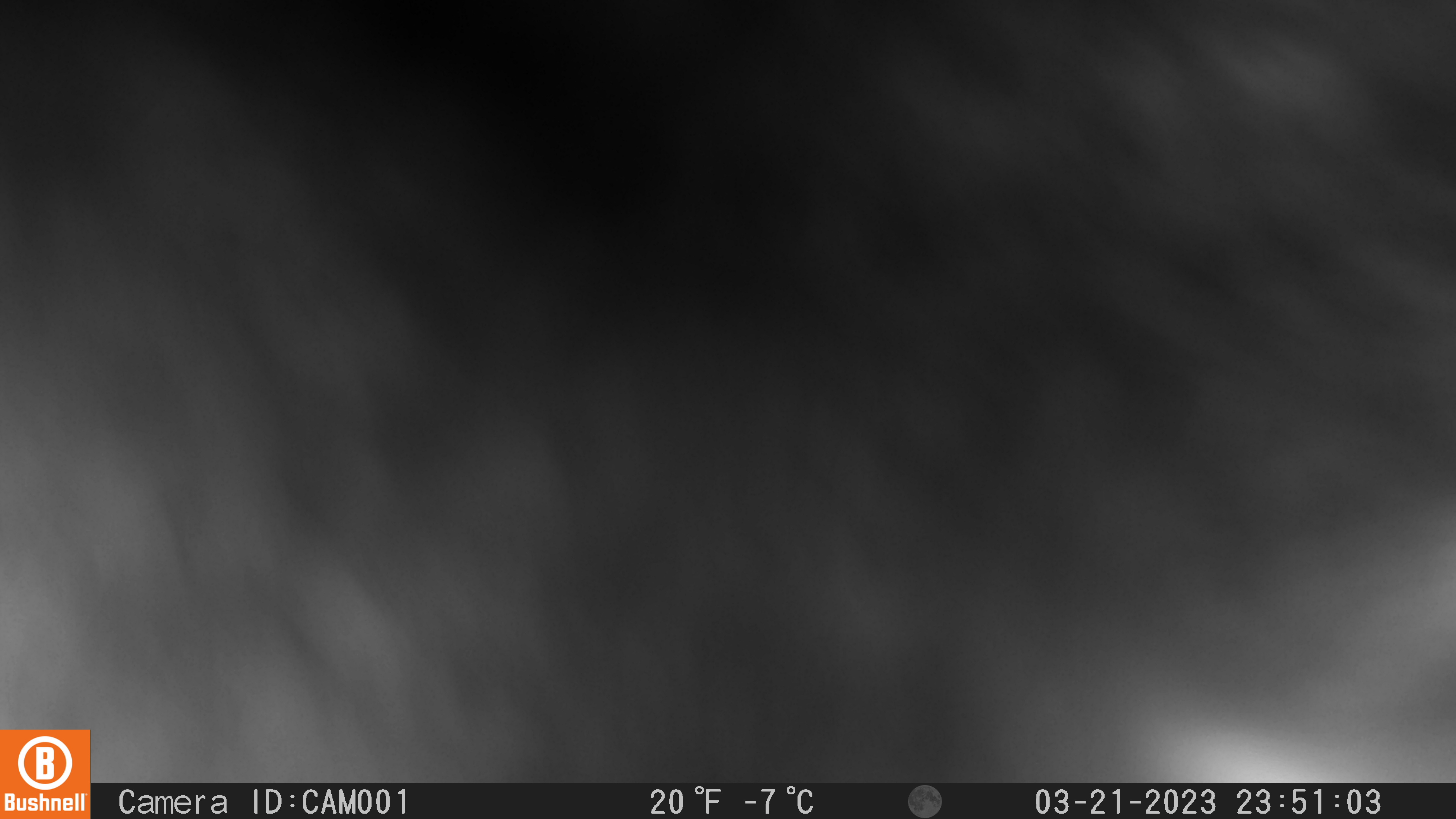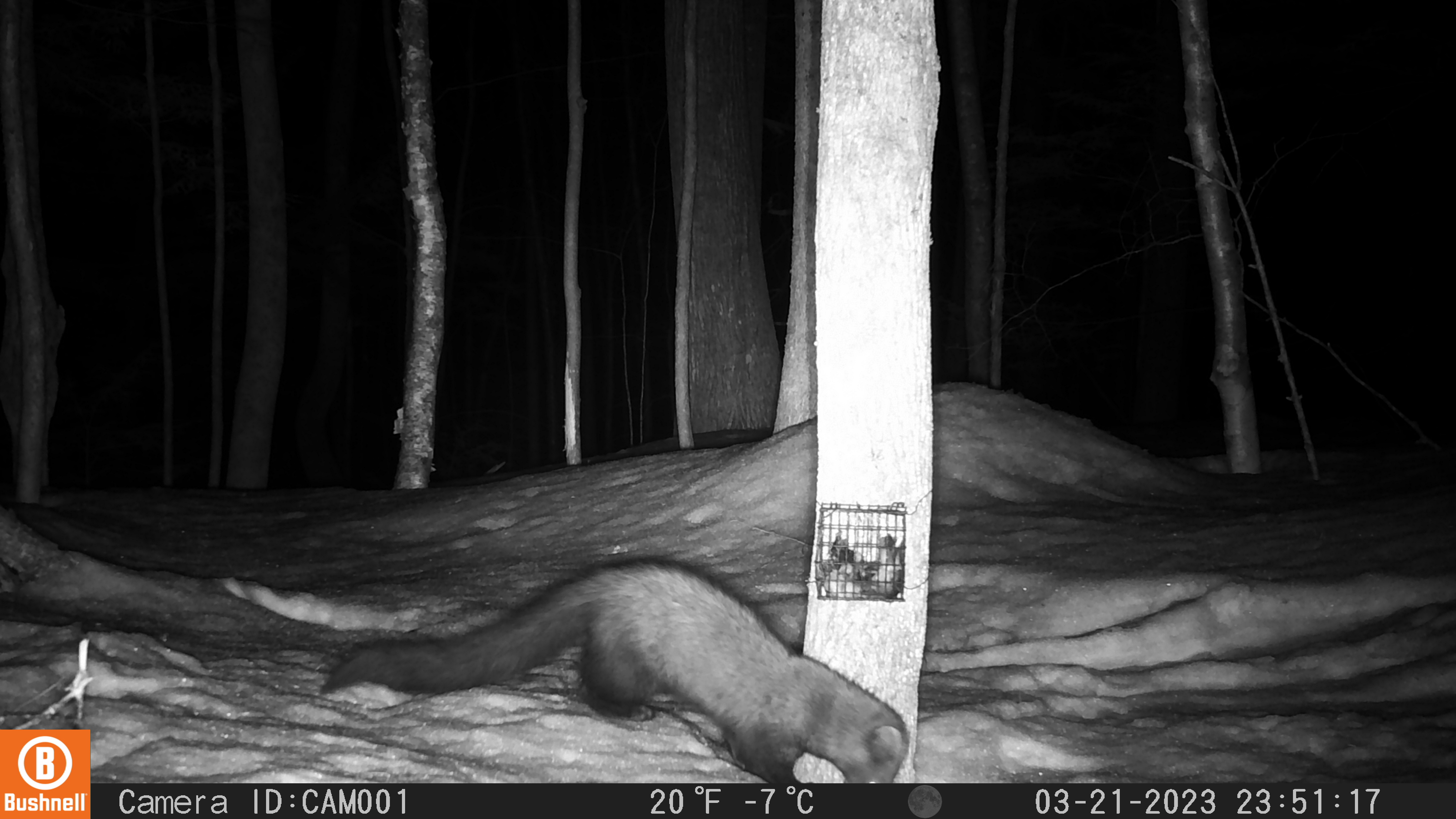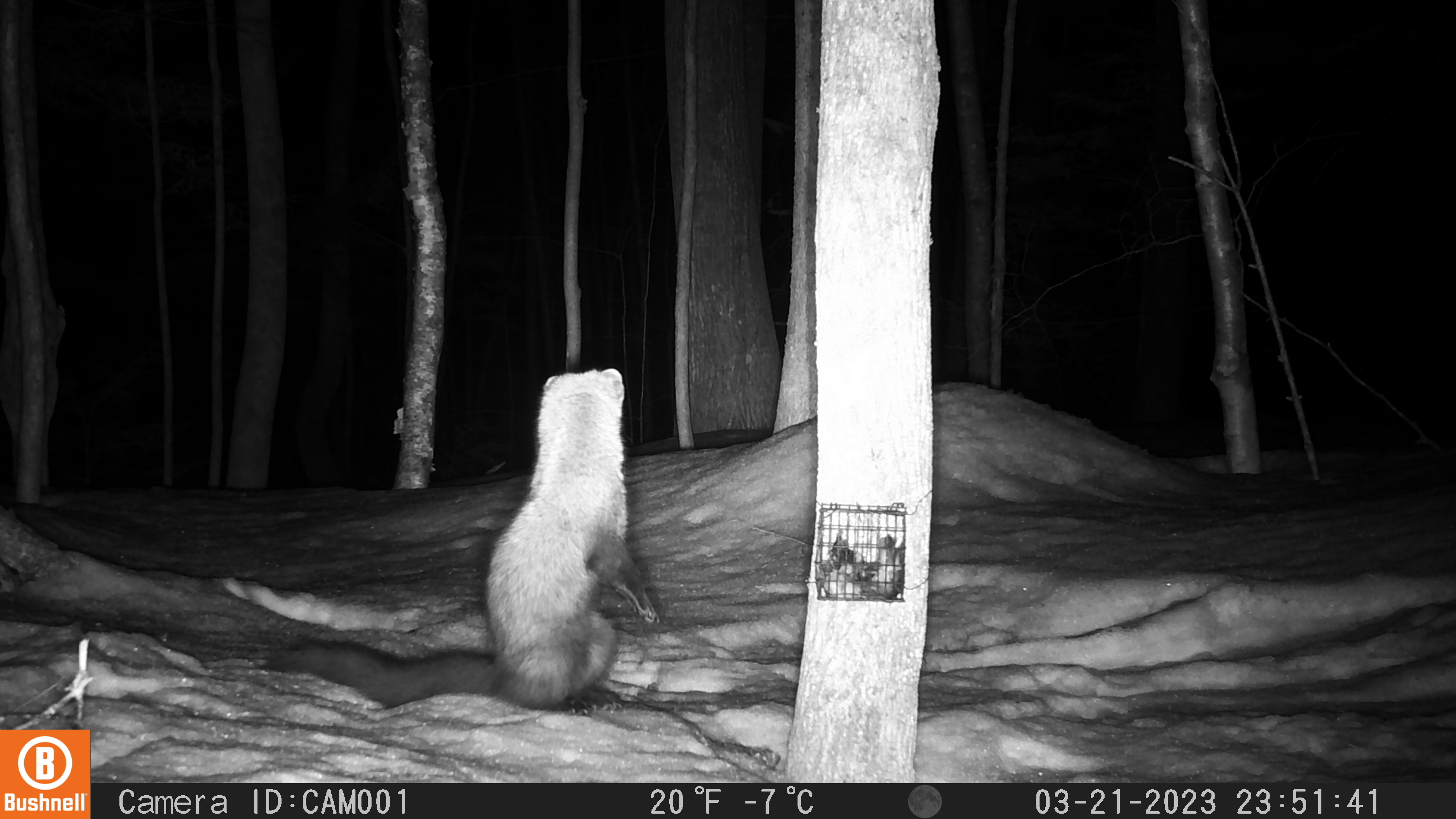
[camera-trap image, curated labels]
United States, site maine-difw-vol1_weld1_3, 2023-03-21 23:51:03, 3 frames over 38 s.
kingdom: Animalia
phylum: Chordata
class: Mammalia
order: Carnivora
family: Mustelidae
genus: Pekania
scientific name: Pekania pennanti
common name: fisher